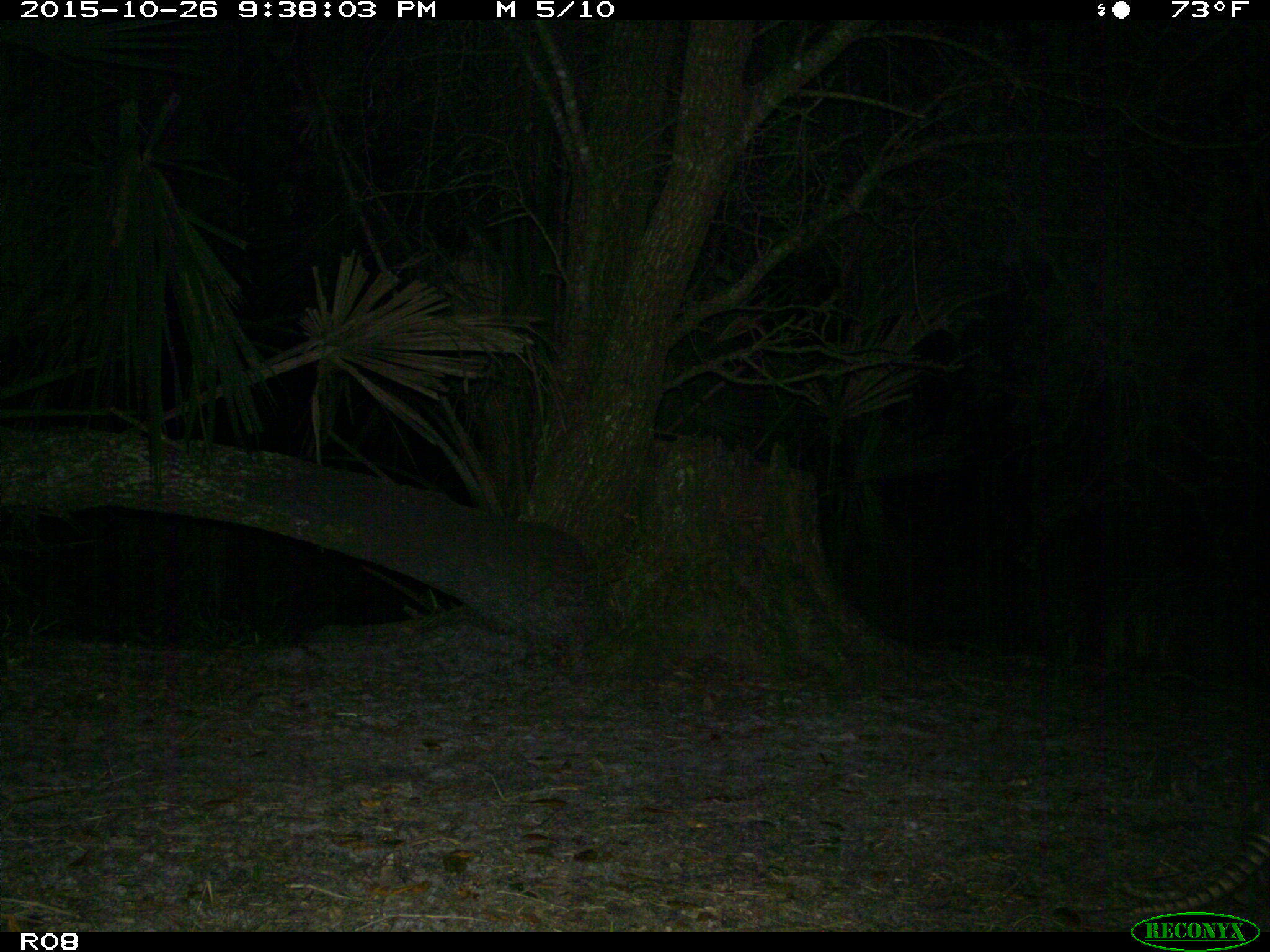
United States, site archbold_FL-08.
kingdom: Animalia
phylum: Chordata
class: Mammalia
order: Cingulata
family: Dasypodidae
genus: Dasypus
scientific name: Dasypus novemcinctus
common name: nine-banded armadillo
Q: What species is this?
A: Dasypus novemcinctus (nine-banded armadillo).